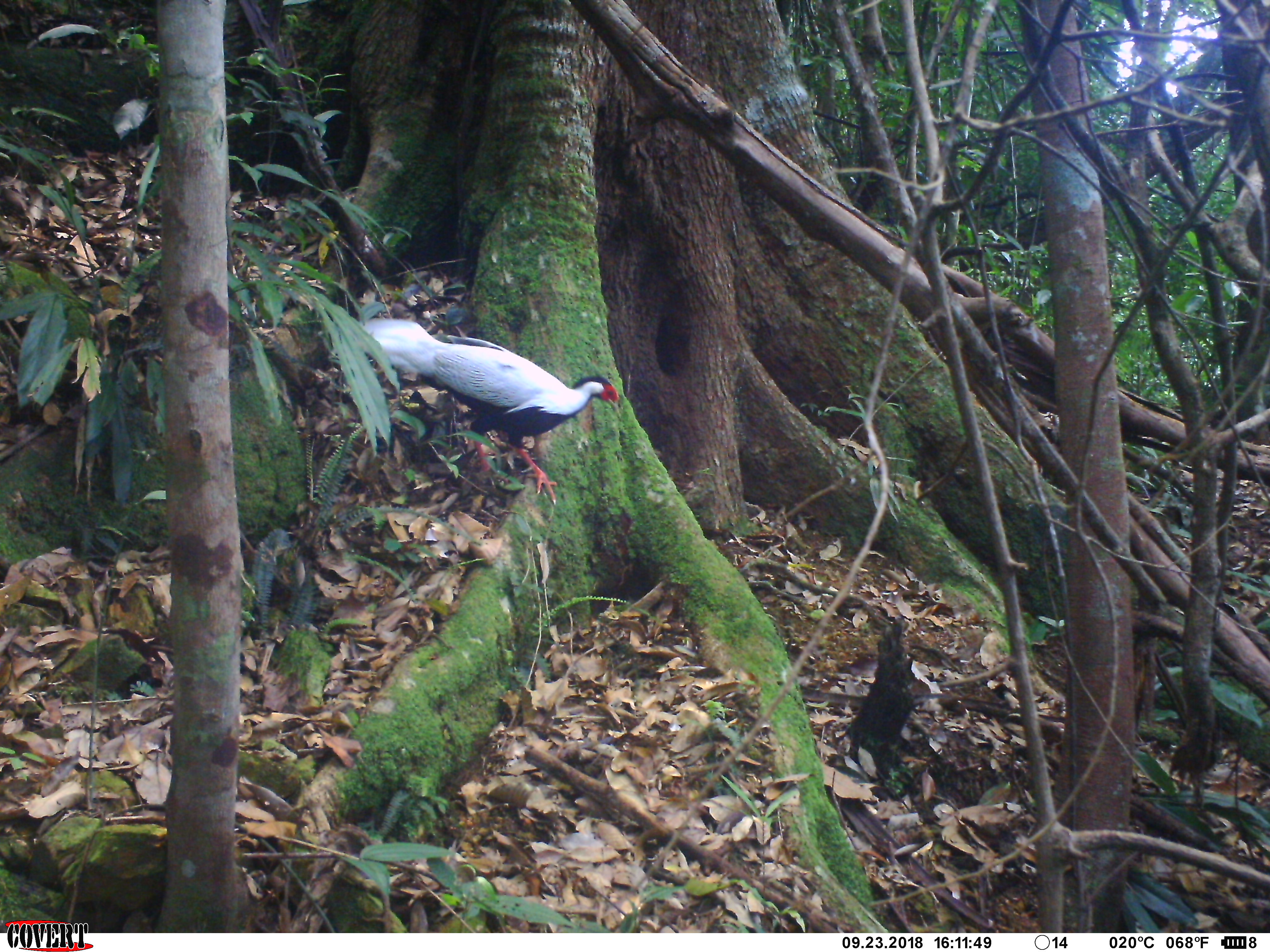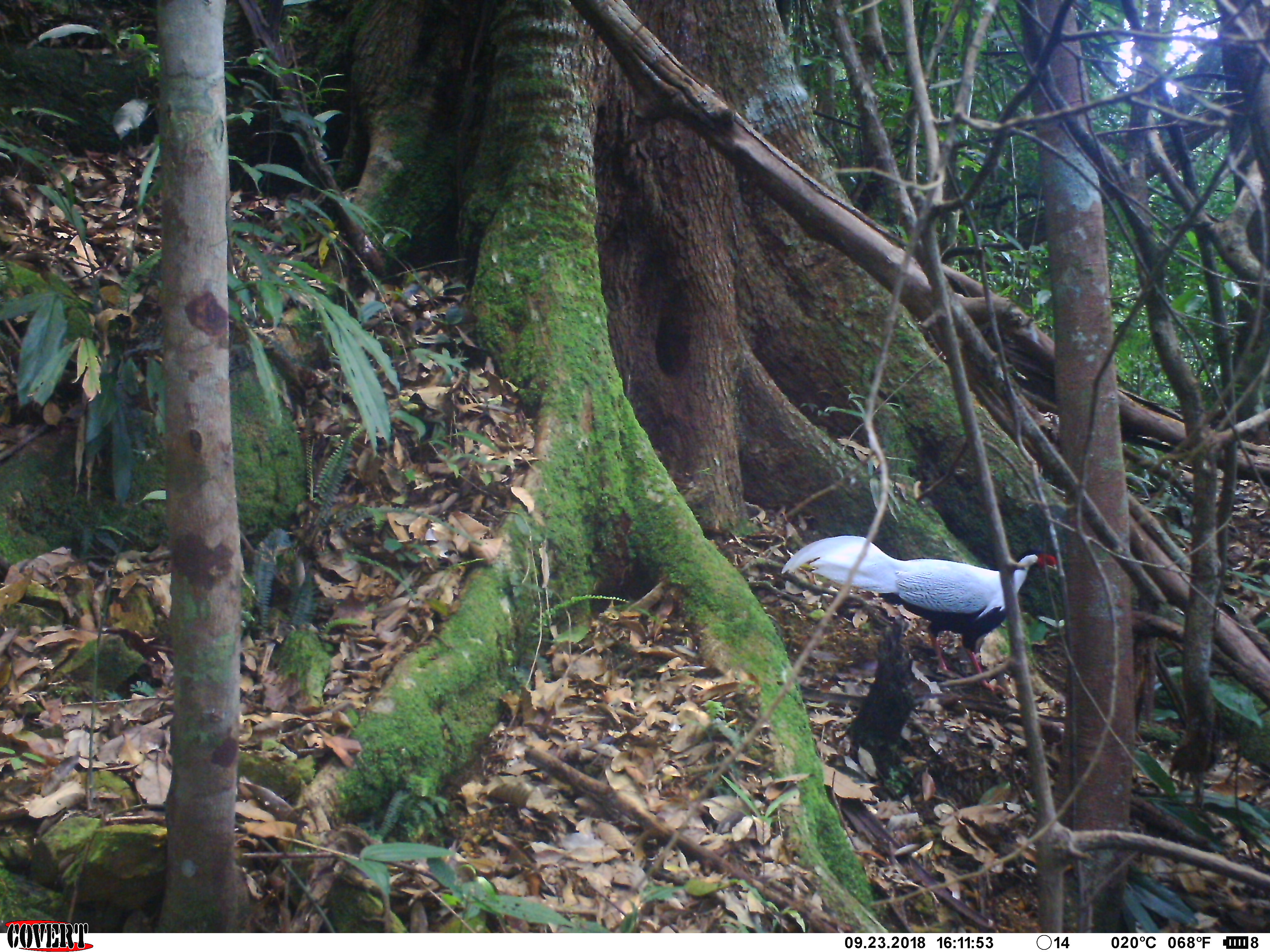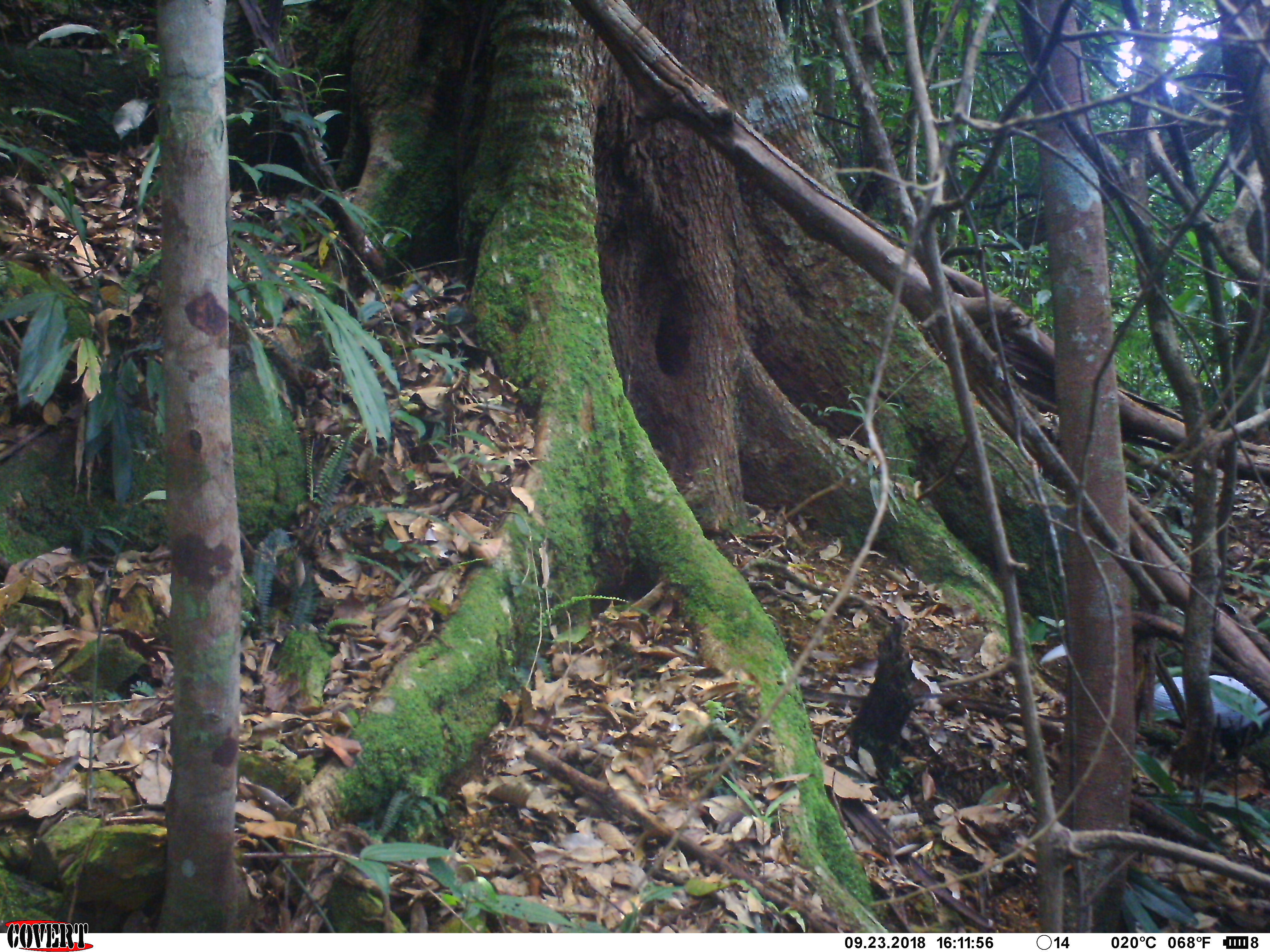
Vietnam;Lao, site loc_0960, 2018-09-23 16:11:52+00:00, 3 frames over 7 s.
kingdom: Animalia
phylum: Chordata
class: Aves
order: Galliformes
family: Phasianidae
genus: Lophura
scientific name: Lophura nycthemera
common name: silver pheasant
Silver pheasant (Lophura nycthemera). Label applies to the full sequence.